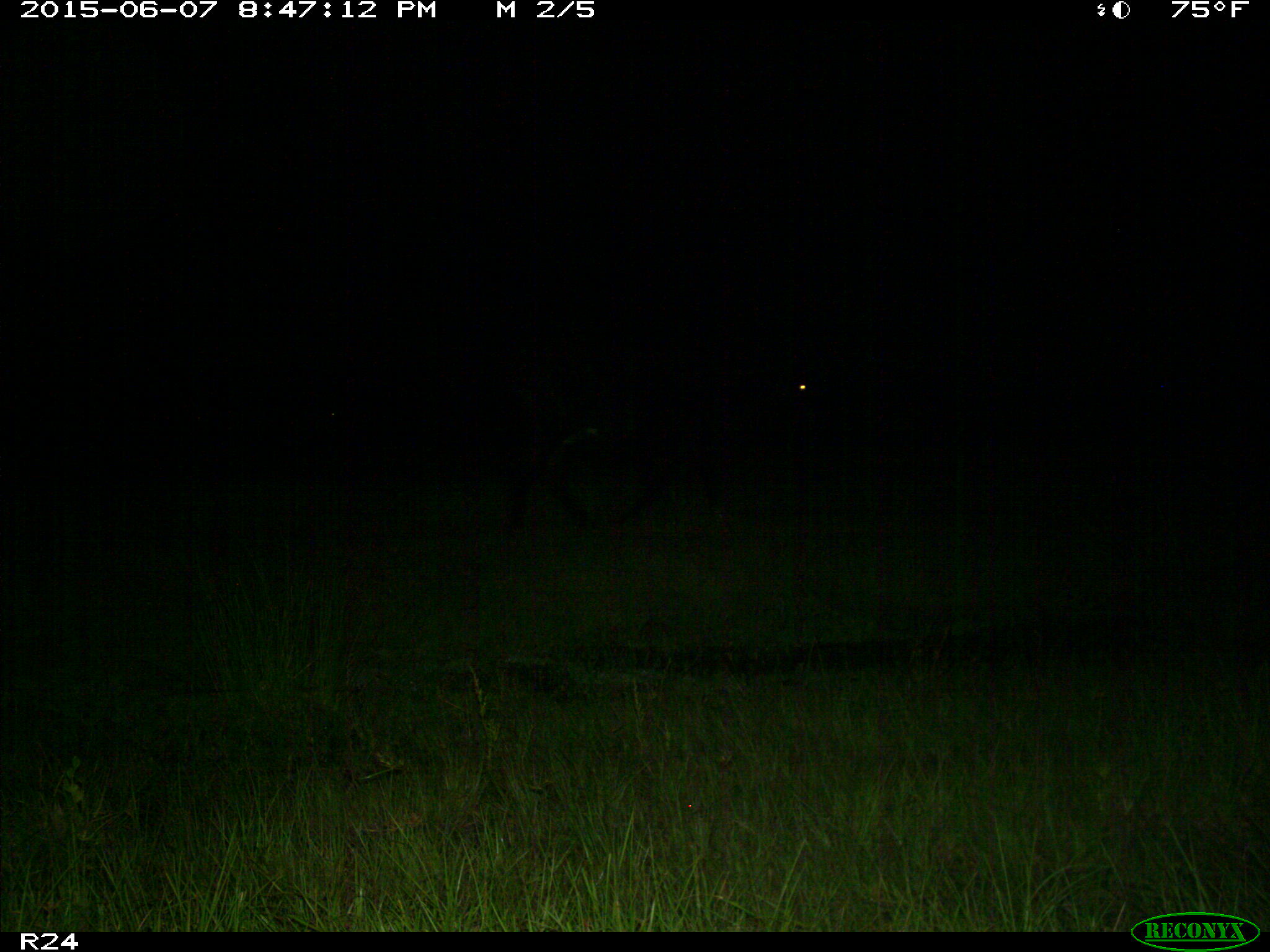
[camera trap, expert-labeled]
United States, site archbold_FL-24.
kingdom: Animalia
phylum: Chordata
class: Mammalia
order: Artiodactyla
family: Bovidae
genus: Bos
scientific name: Bos taurus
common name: domestic cow